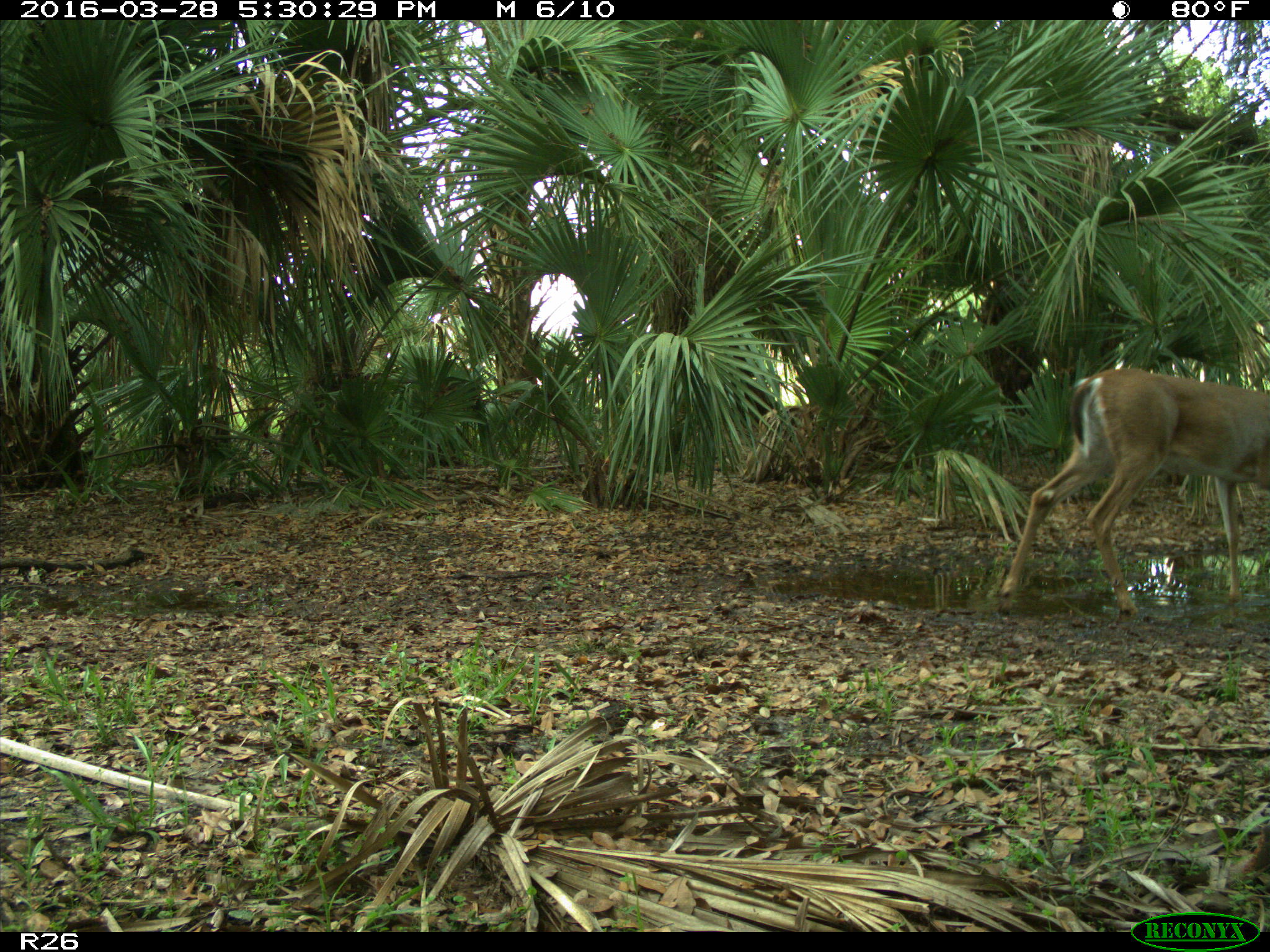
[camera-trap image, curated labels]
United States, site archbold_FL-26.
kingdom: Animalia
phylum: Chordata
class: Mammalia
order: Artiodactyla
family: Cervidae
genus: Odocoileus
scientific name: Odocoileus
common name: deer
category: unidentified deer